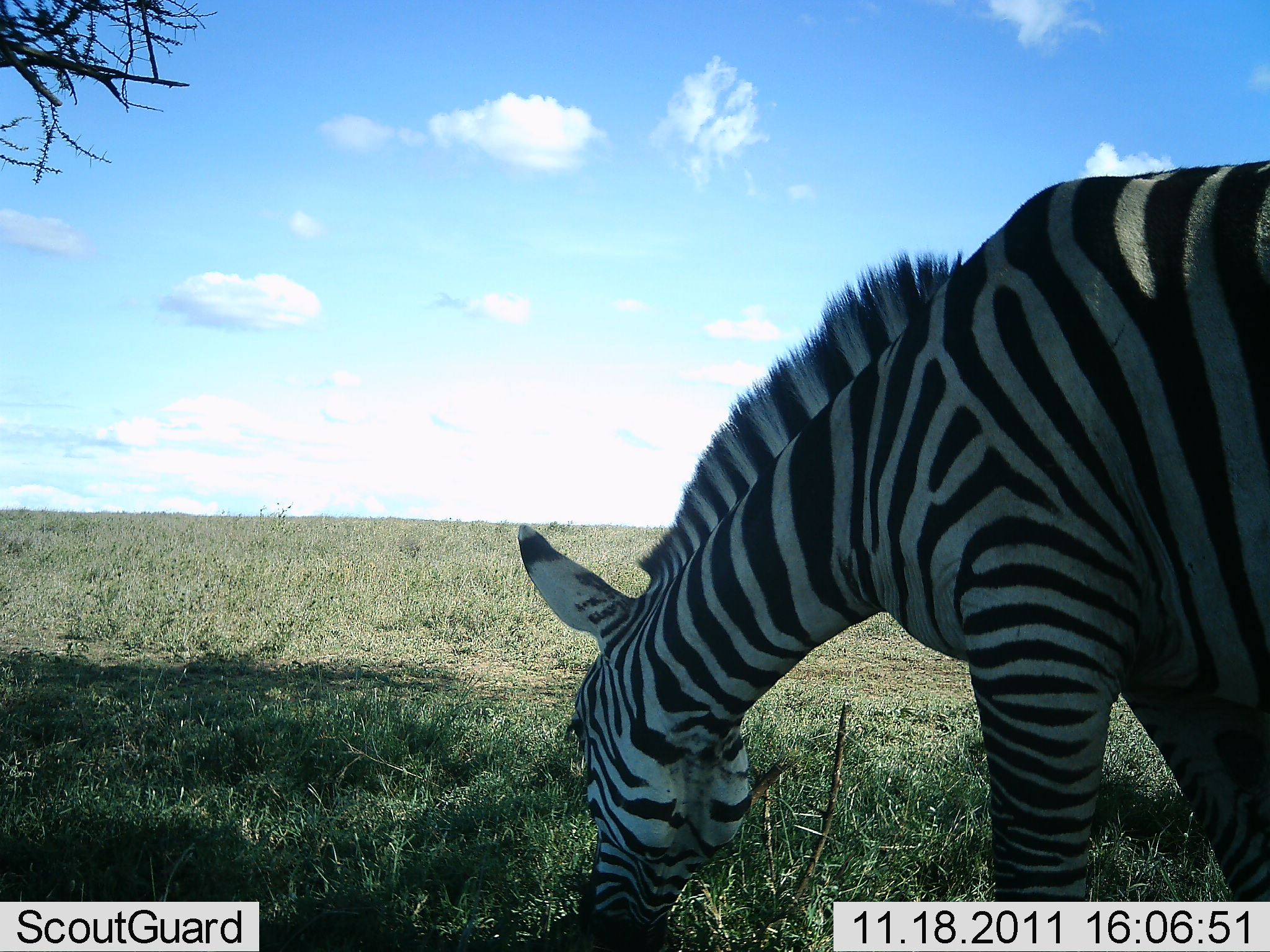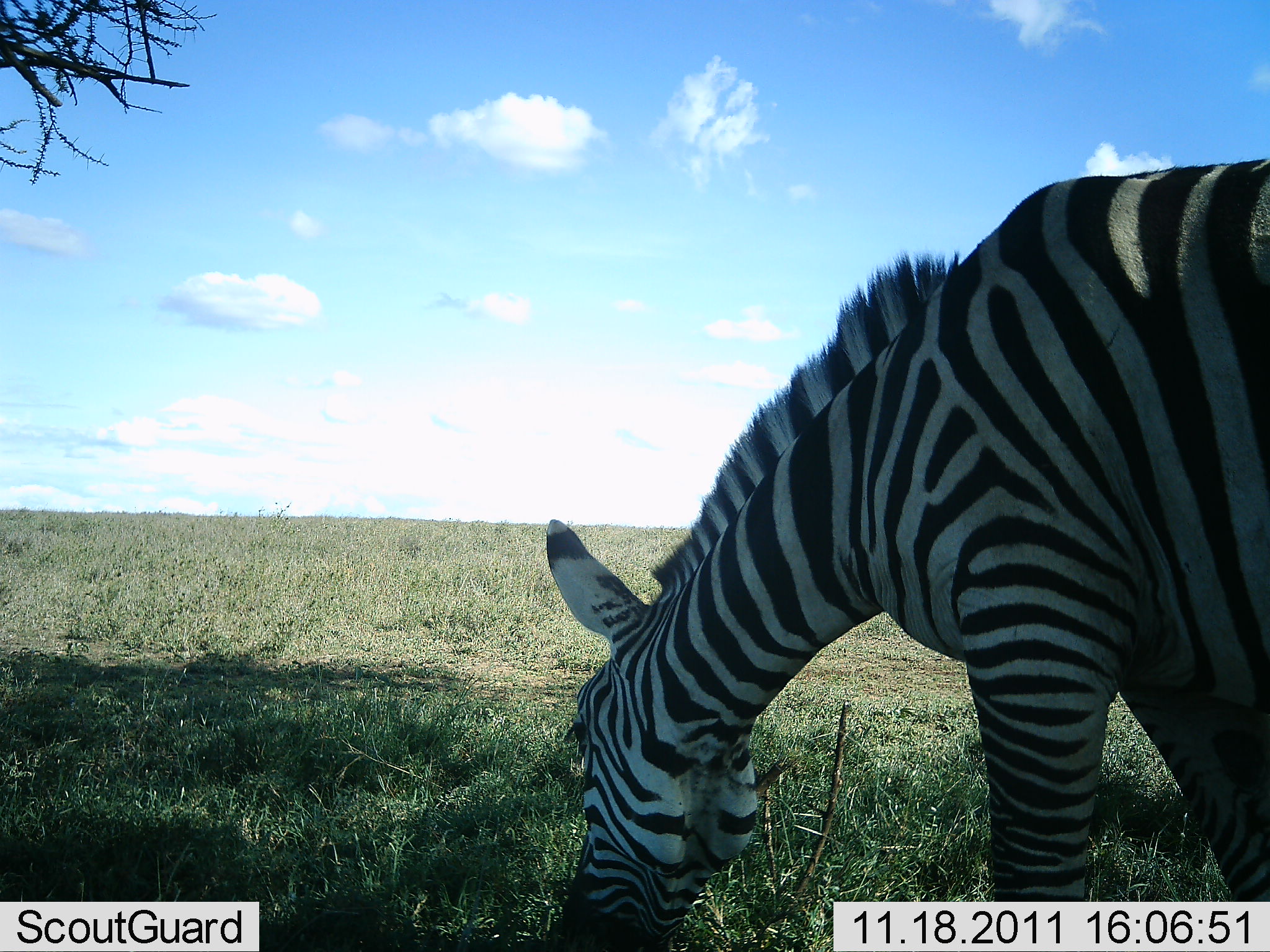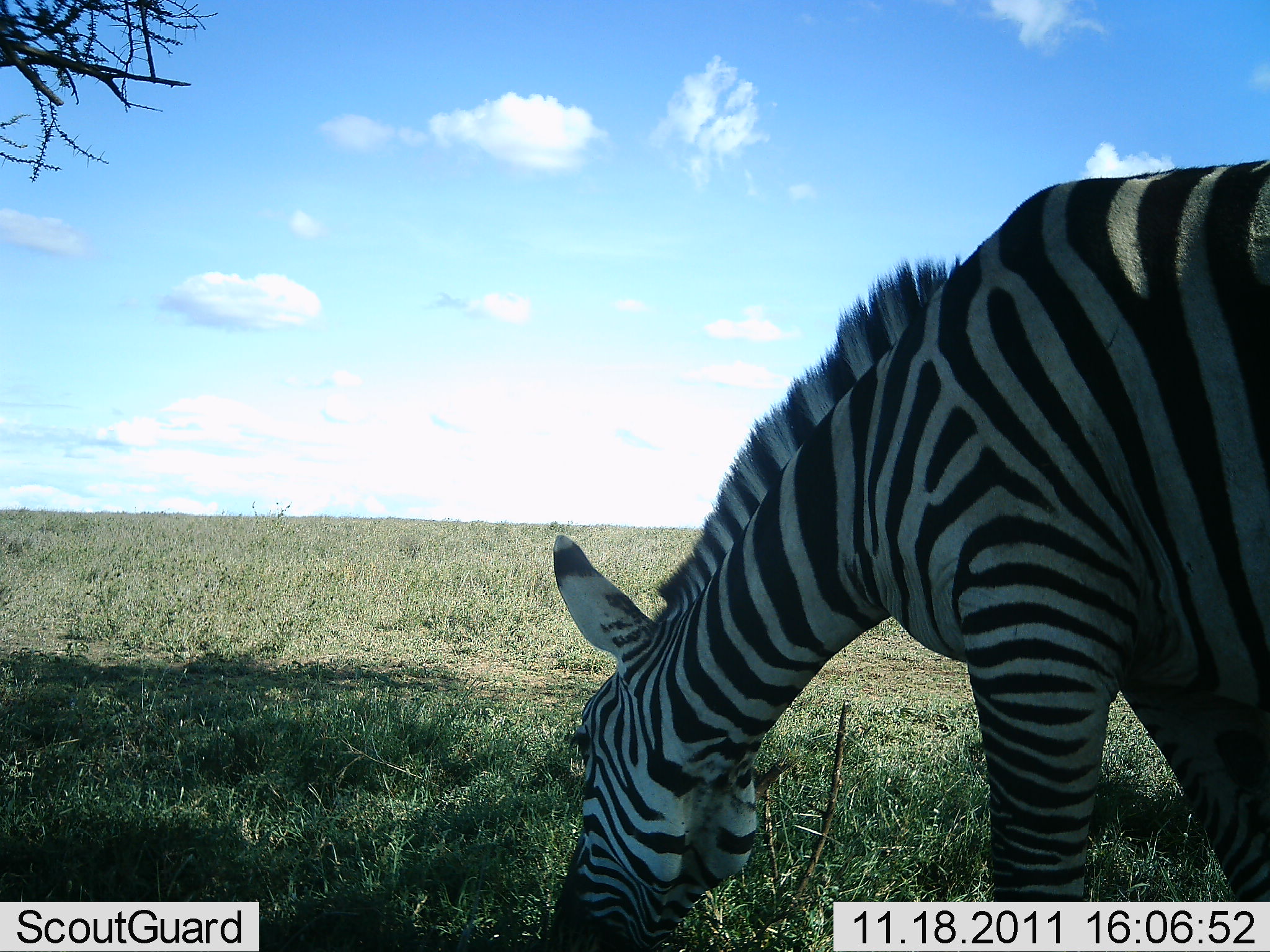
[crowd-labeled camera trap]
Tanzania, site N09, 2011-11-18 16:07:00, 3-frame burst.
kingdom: Animalia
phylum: Chordata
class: Mammalia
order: Perissodactyla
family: Equidae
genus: Equus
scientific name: Equus quagga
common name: plains zebra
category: zebra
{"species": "zebra (plains zebra) (Equus quagga)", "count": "1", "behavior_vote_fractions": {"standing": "17%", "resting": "0%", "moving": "0%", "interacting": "0%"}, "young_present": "0%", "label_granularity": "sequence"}